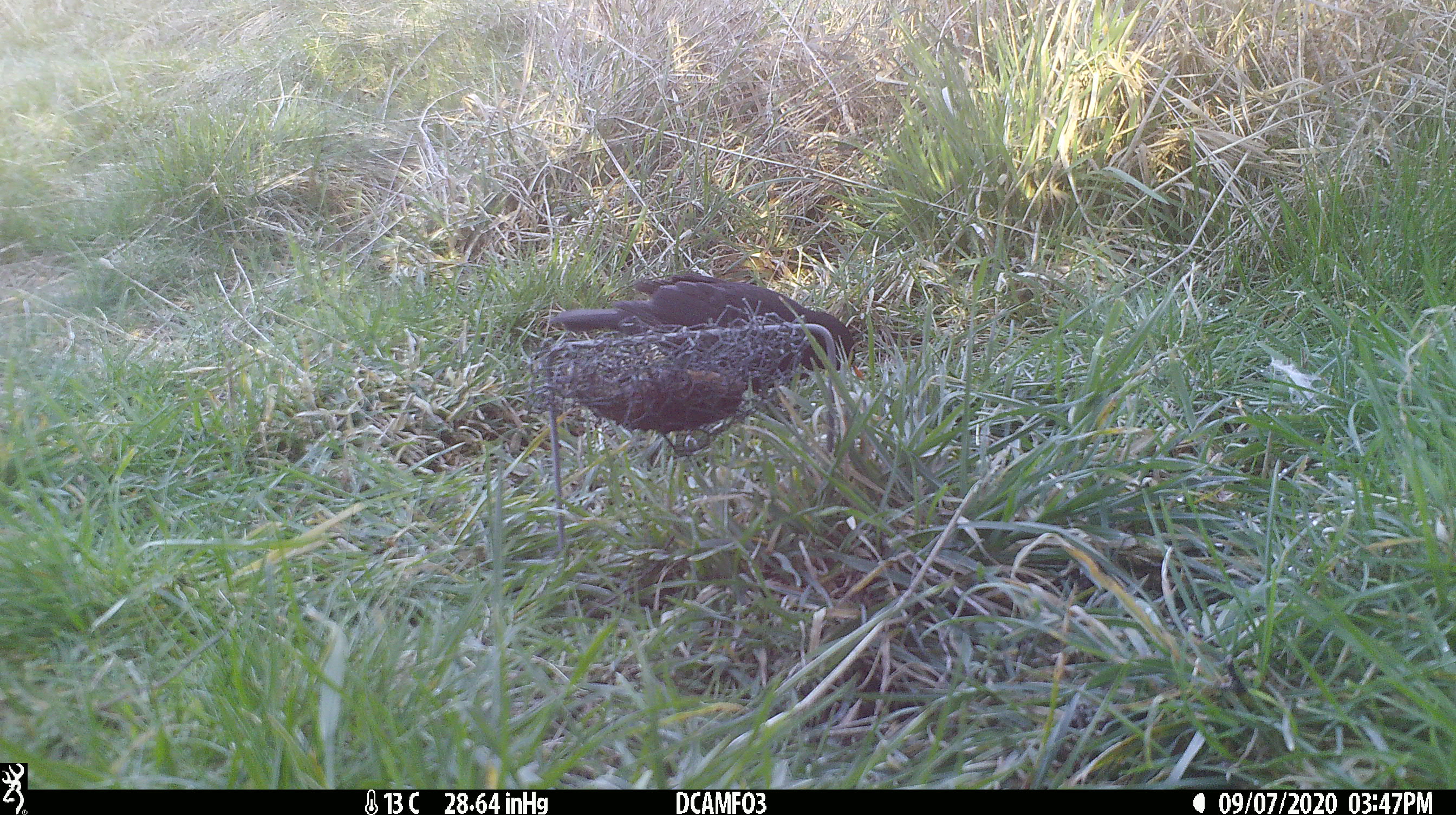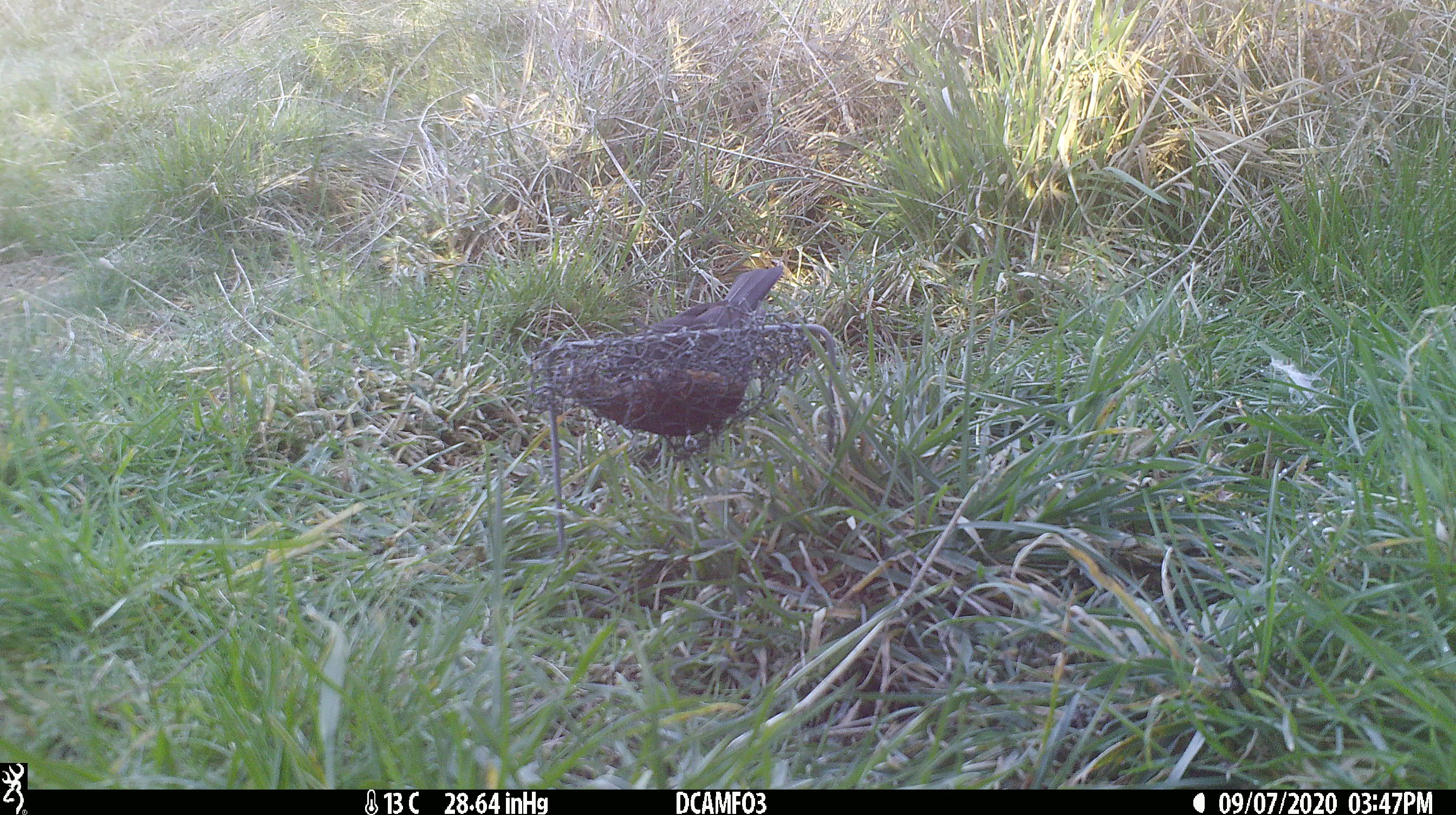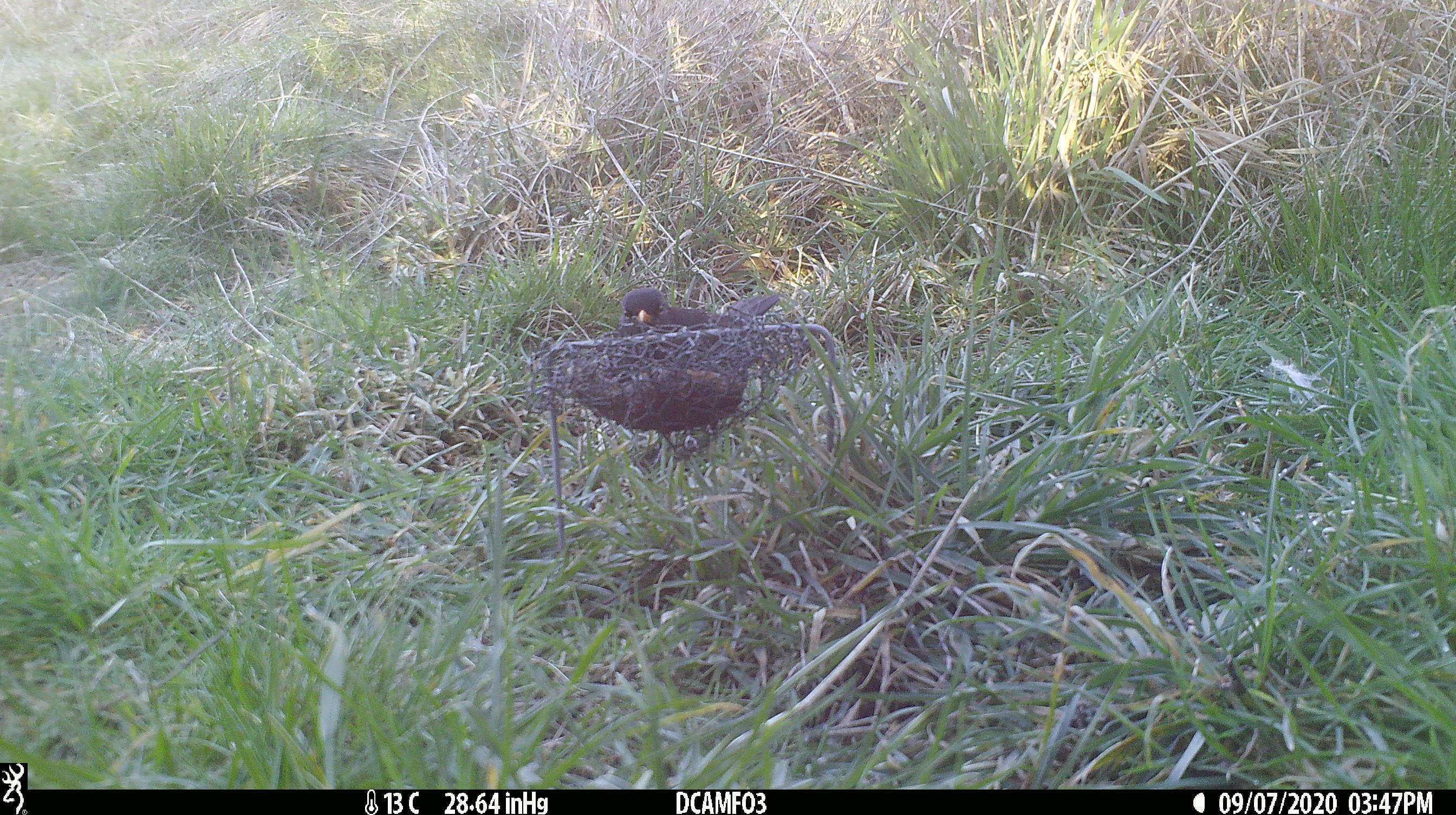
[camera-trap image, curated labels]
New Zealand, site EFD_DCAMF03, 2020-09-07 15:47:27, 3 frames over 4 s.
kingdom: Animalia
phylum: Chordata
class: Aves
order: Passeriformes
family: Turdidae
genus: Turdus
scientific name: Turdus merula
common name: eurasian blackbird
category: blackbird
Blackbird (eurasian blackbird) (Turdus merula).